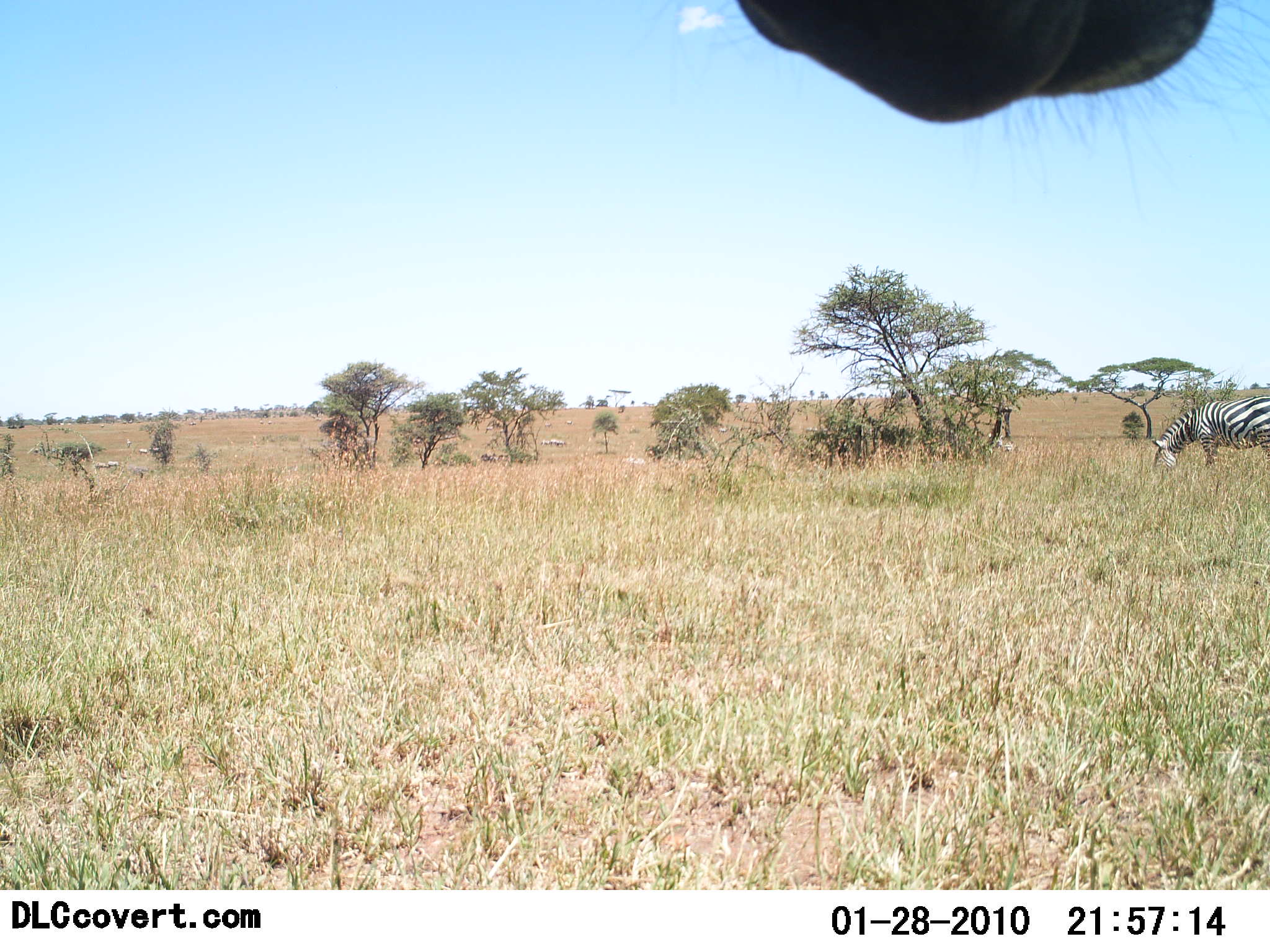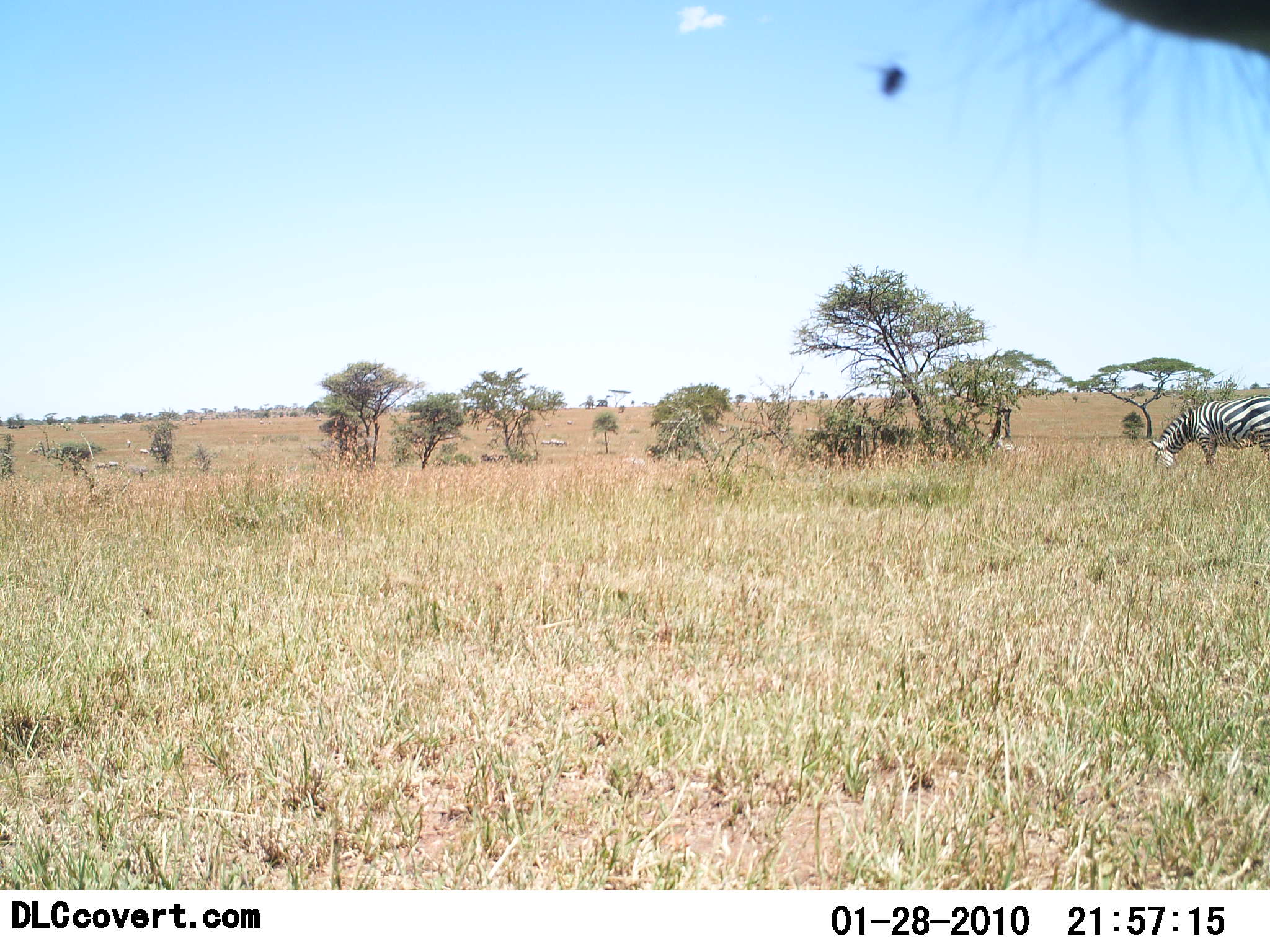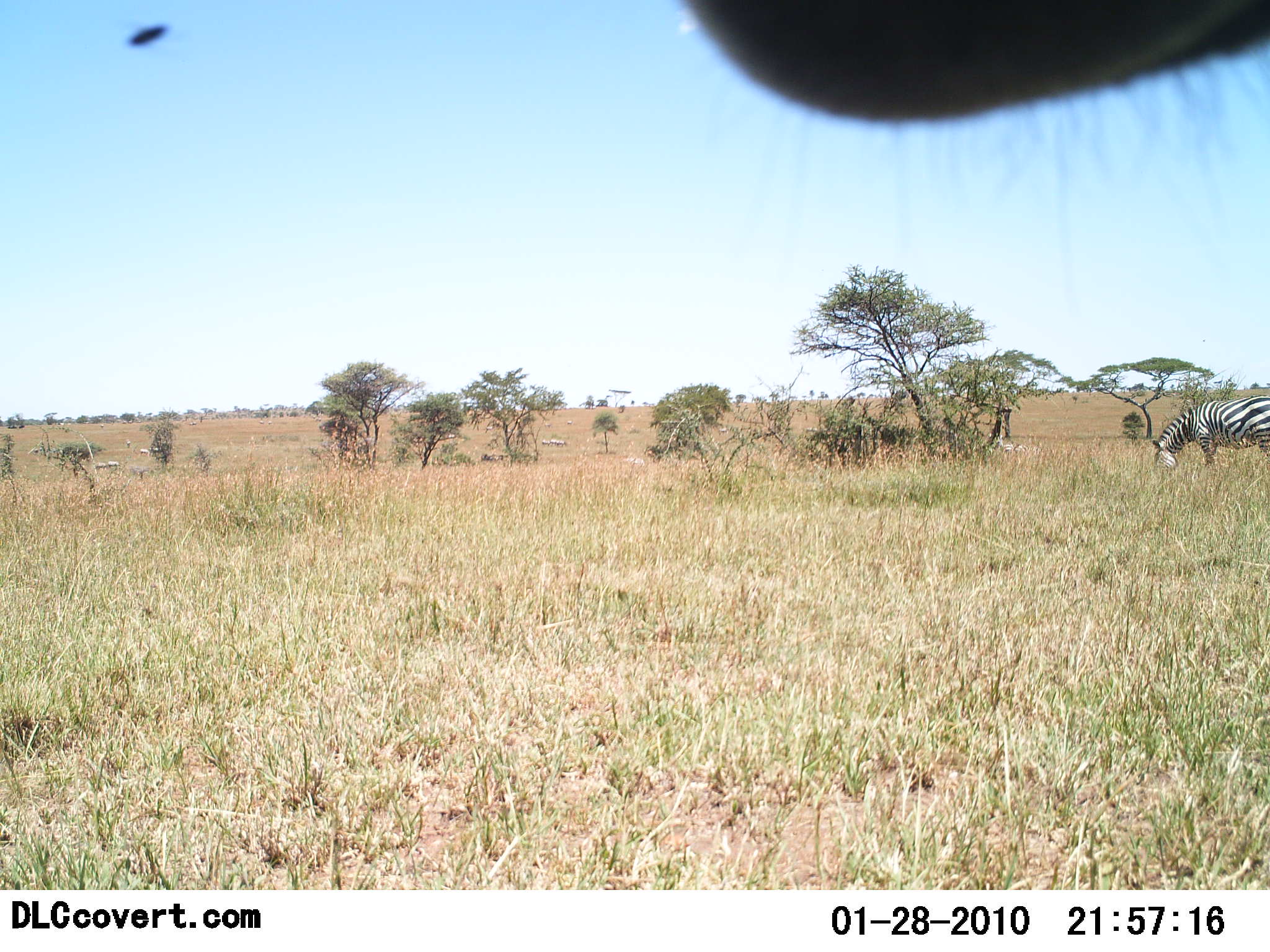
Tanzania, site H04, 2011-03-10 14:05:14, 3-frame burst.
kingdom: Animalia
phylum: Chordata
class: Mammalia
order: Perissodactyla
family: Equidae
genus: Equus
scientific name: Equus quagga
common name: plains zebra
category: zebra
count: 2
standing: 33%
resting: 8%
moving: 0%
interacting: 8%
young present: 0%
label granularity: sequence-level